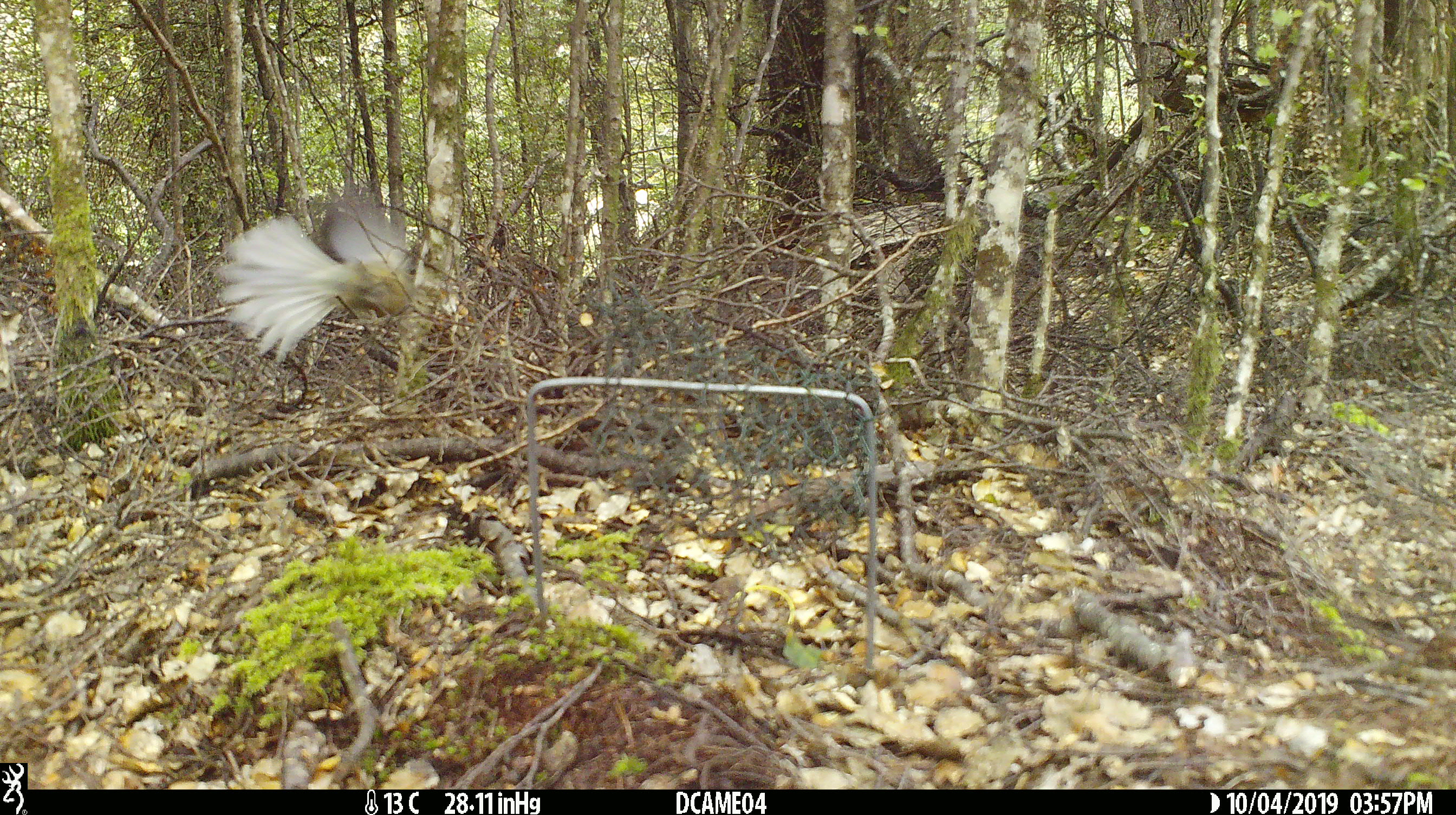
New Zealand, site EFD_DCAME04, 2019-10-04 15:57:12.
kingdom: Animalia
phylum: Chordata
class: Aves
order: Passeriformes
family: Rhipiduridae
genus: Rhipidura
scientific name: Rhipidura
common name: fantails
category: fantail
Fantail (fantails) (Rhipidura).